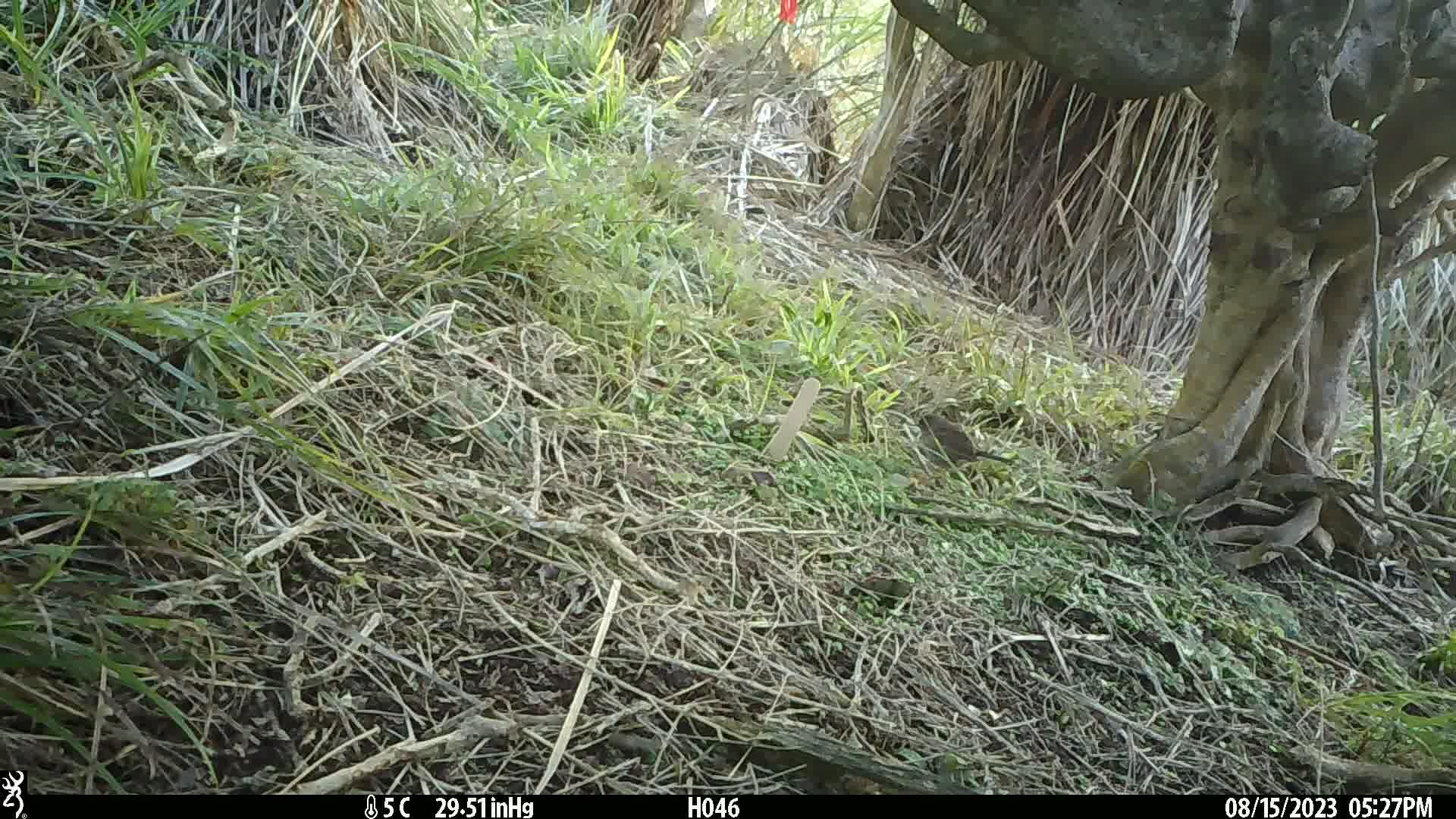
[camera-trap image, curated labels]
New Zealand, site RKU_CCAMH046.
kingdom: Animalia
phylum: Chordata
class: Aves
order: Passeriformes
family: Prunellidae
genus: Prunella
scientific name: Prunella modularis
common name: dunnock